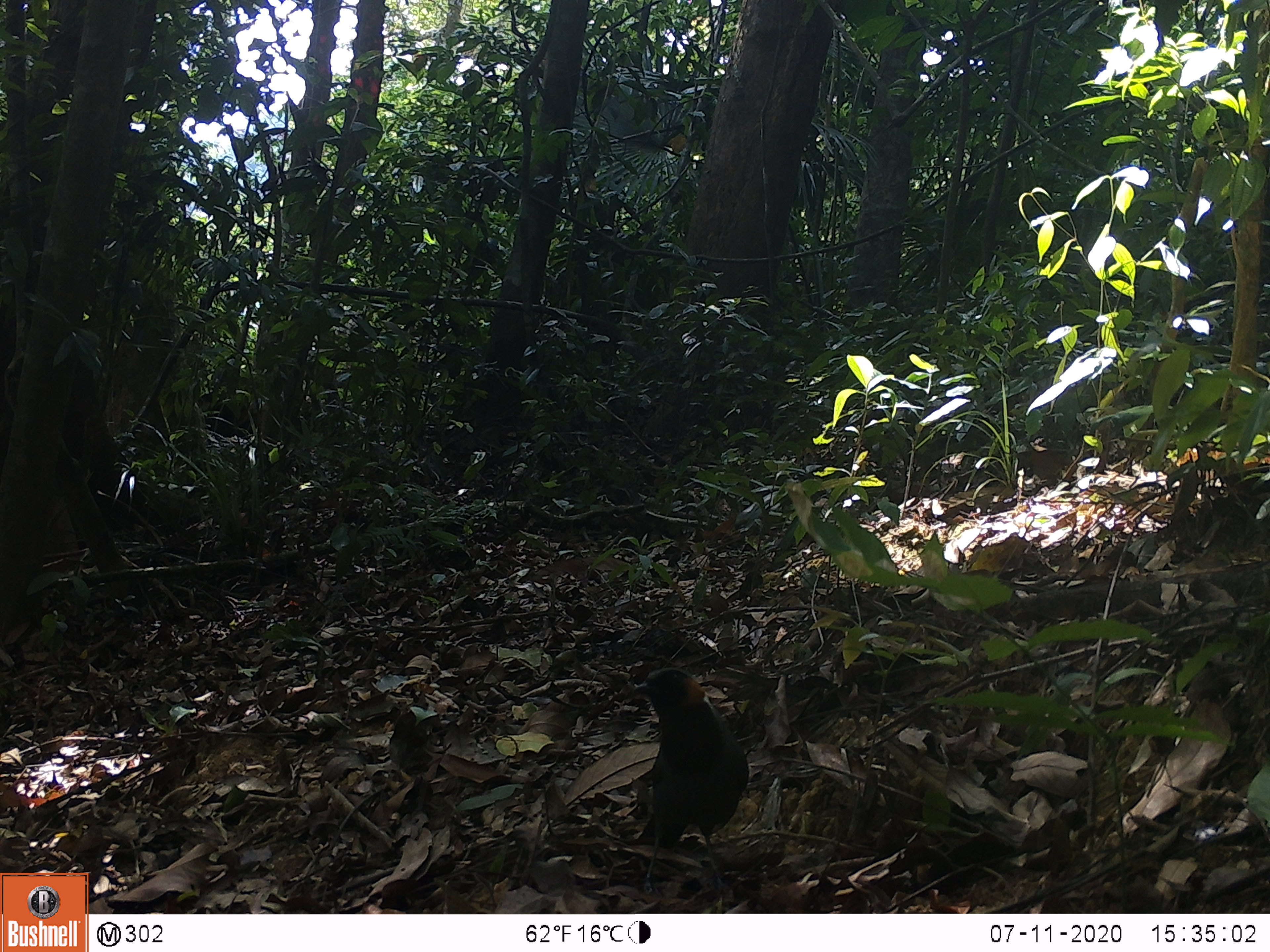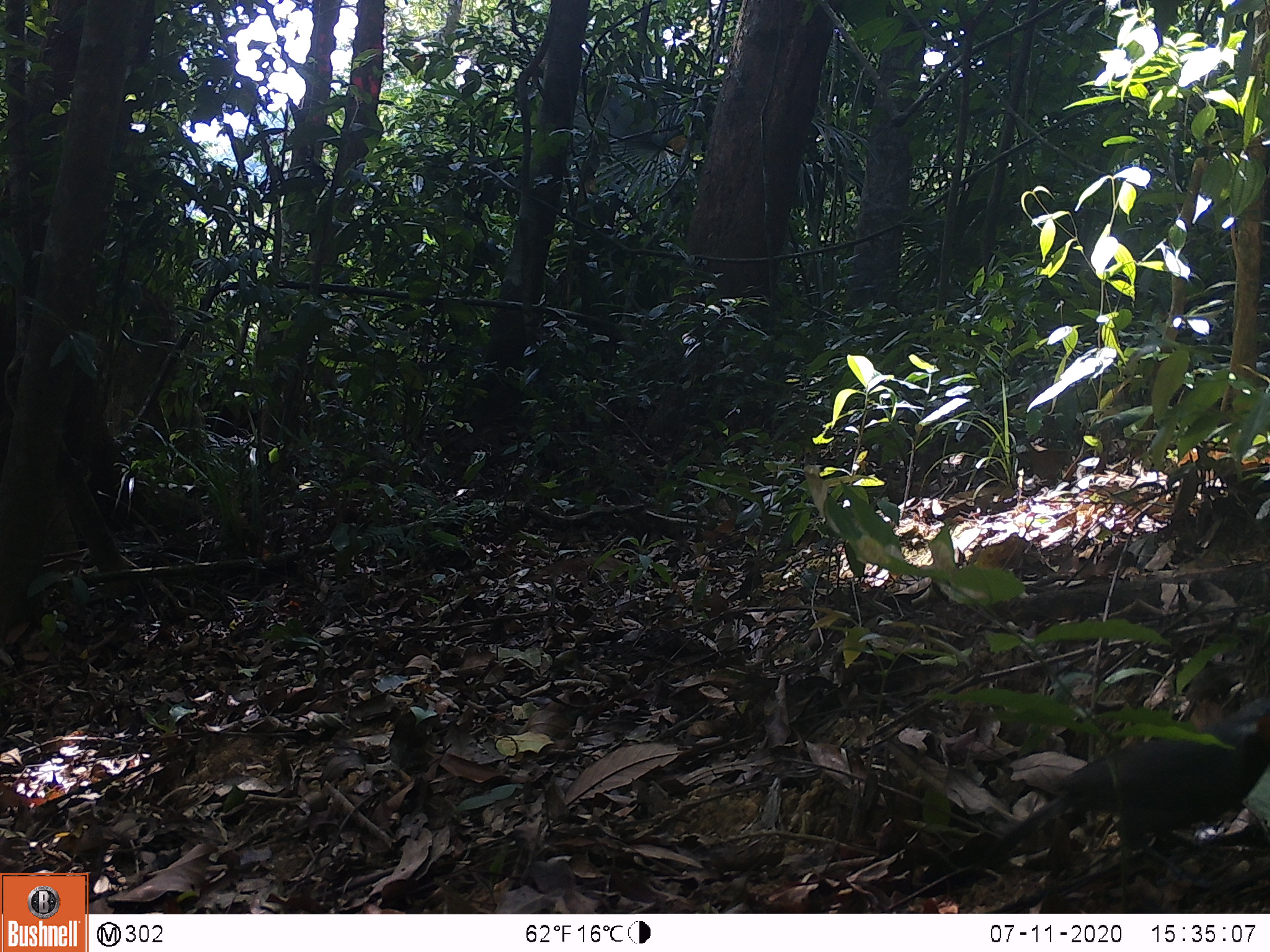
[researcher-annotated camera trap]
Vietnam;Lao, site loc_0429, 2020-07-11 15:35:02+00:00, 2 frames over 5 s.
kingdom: Animalia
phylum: Chordata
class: Aves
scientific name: Aves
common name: bird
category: unidentified bird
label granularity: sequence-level